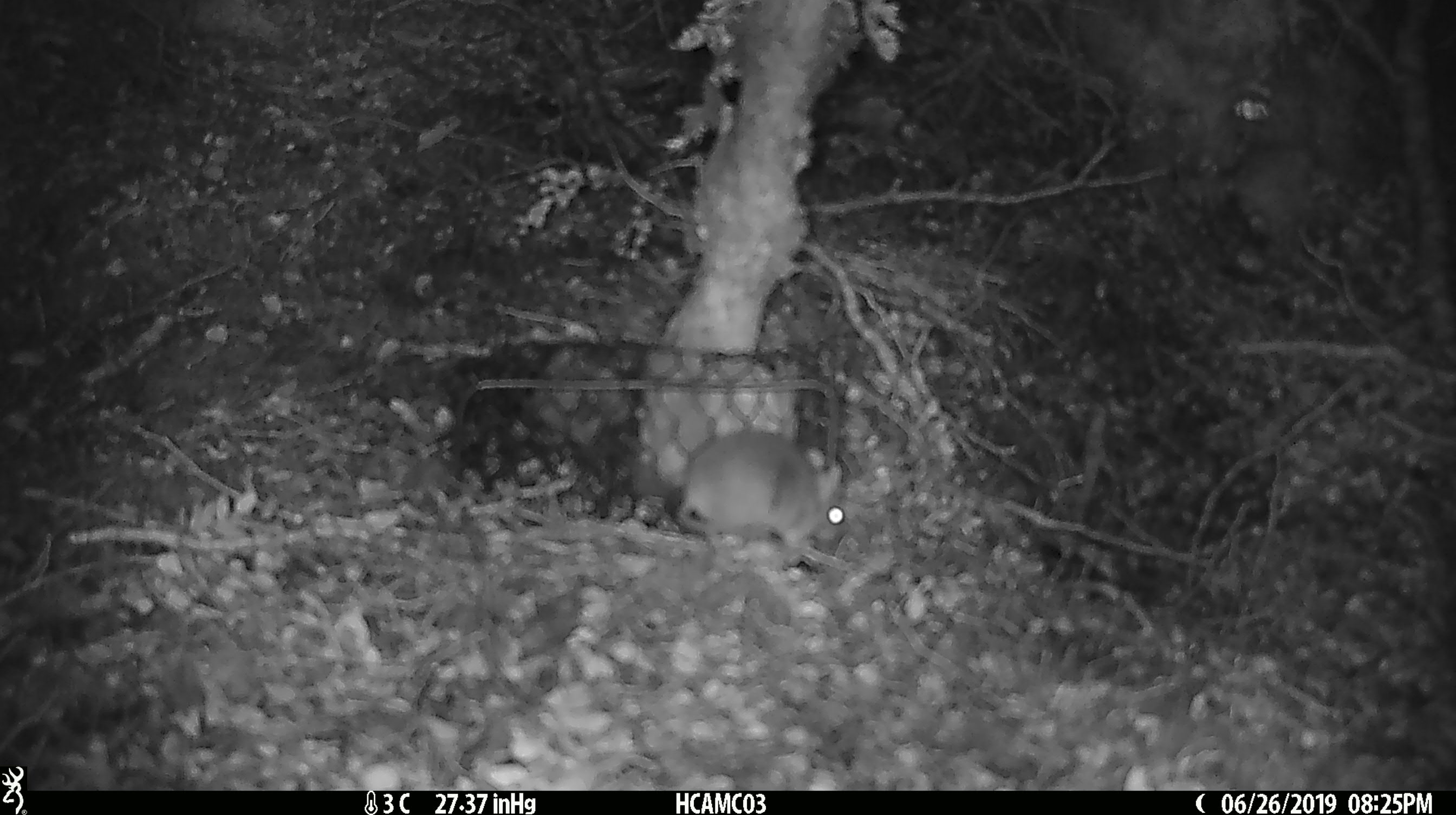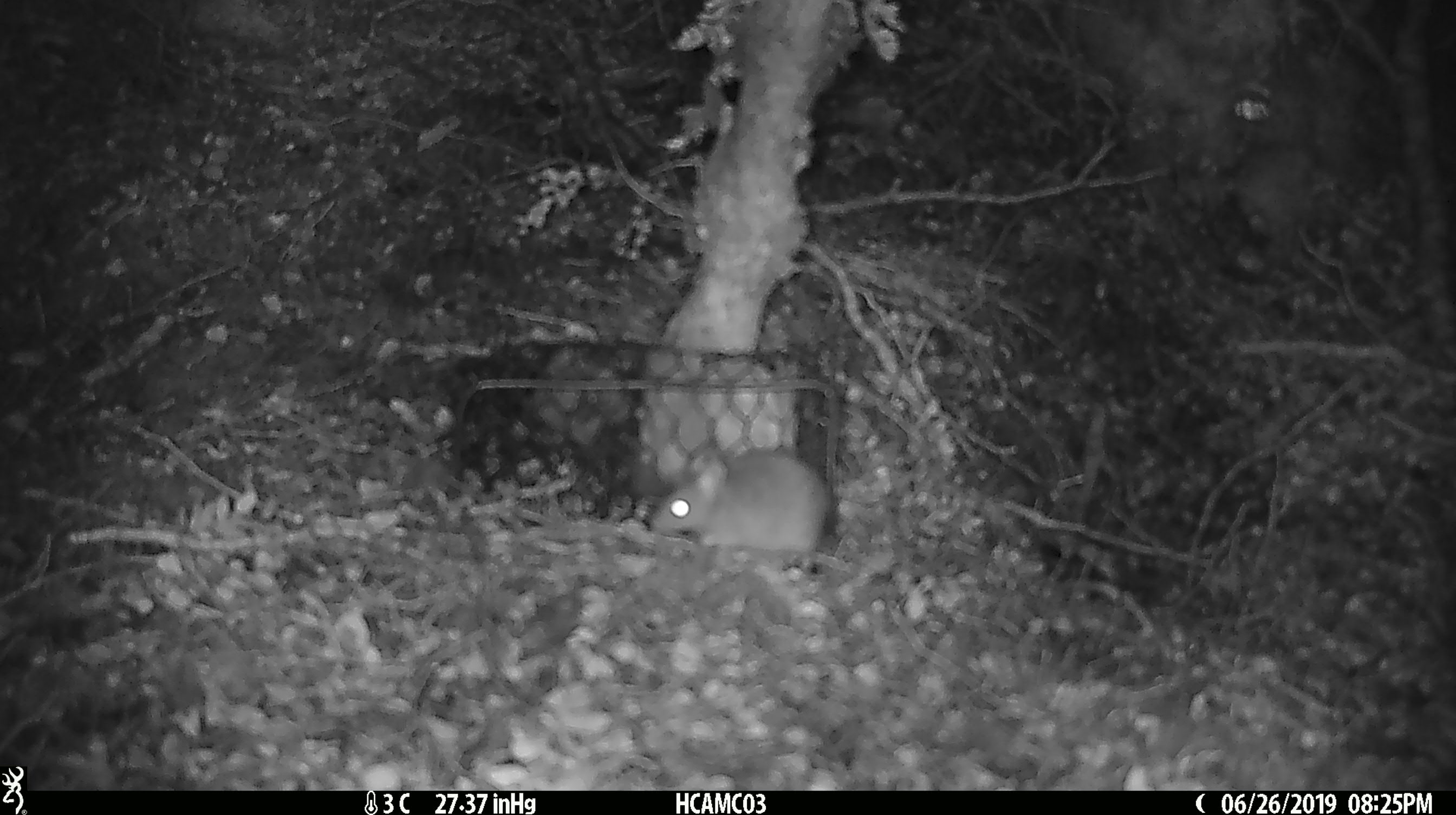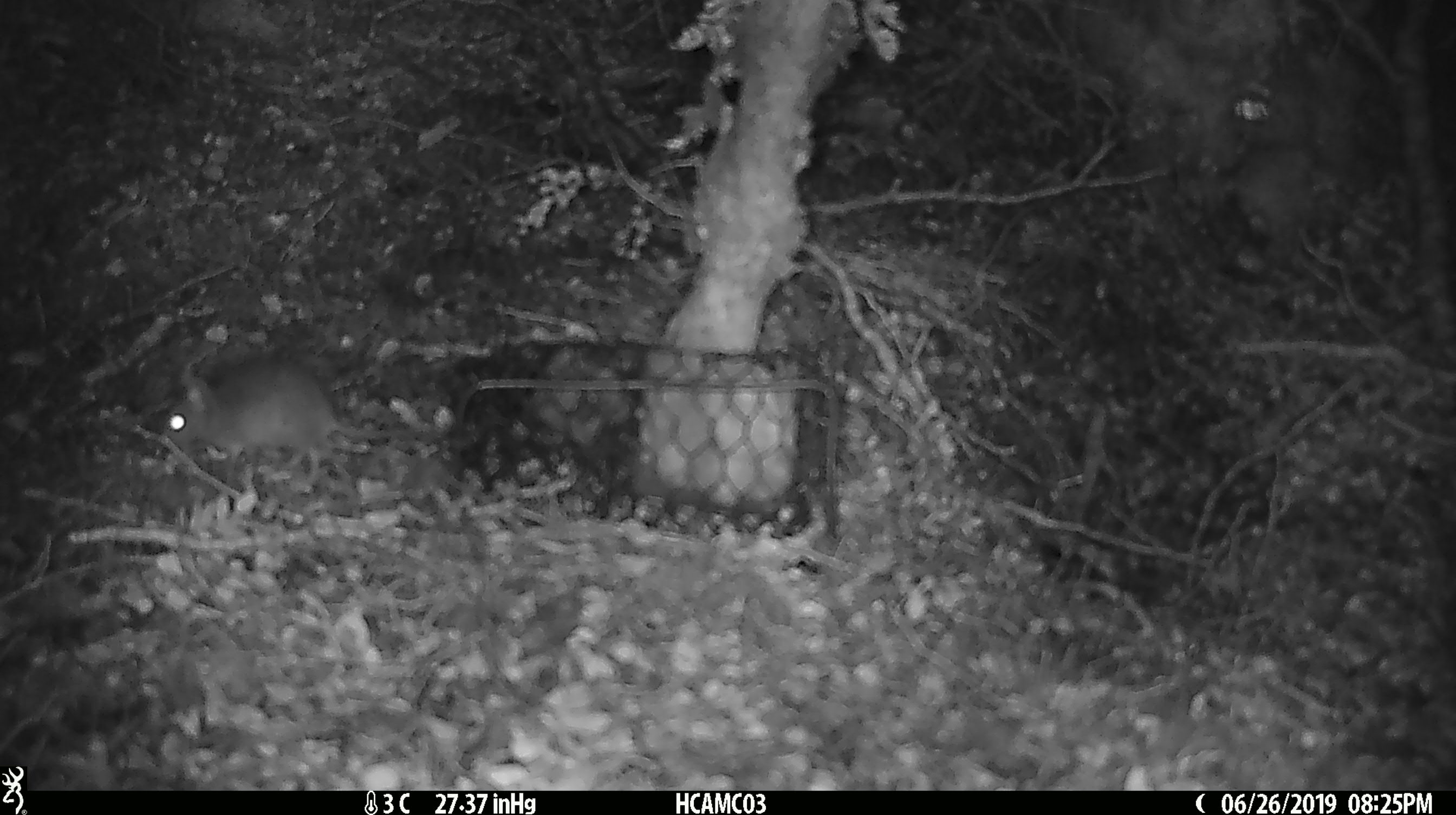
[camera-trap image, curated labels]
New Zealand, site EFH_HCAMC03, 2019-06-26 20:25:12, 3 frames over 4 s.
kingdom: Animalia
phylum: Chordata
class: Mammalia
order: Rodentia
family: Muridae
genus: Mus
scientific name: Mus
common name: mouse